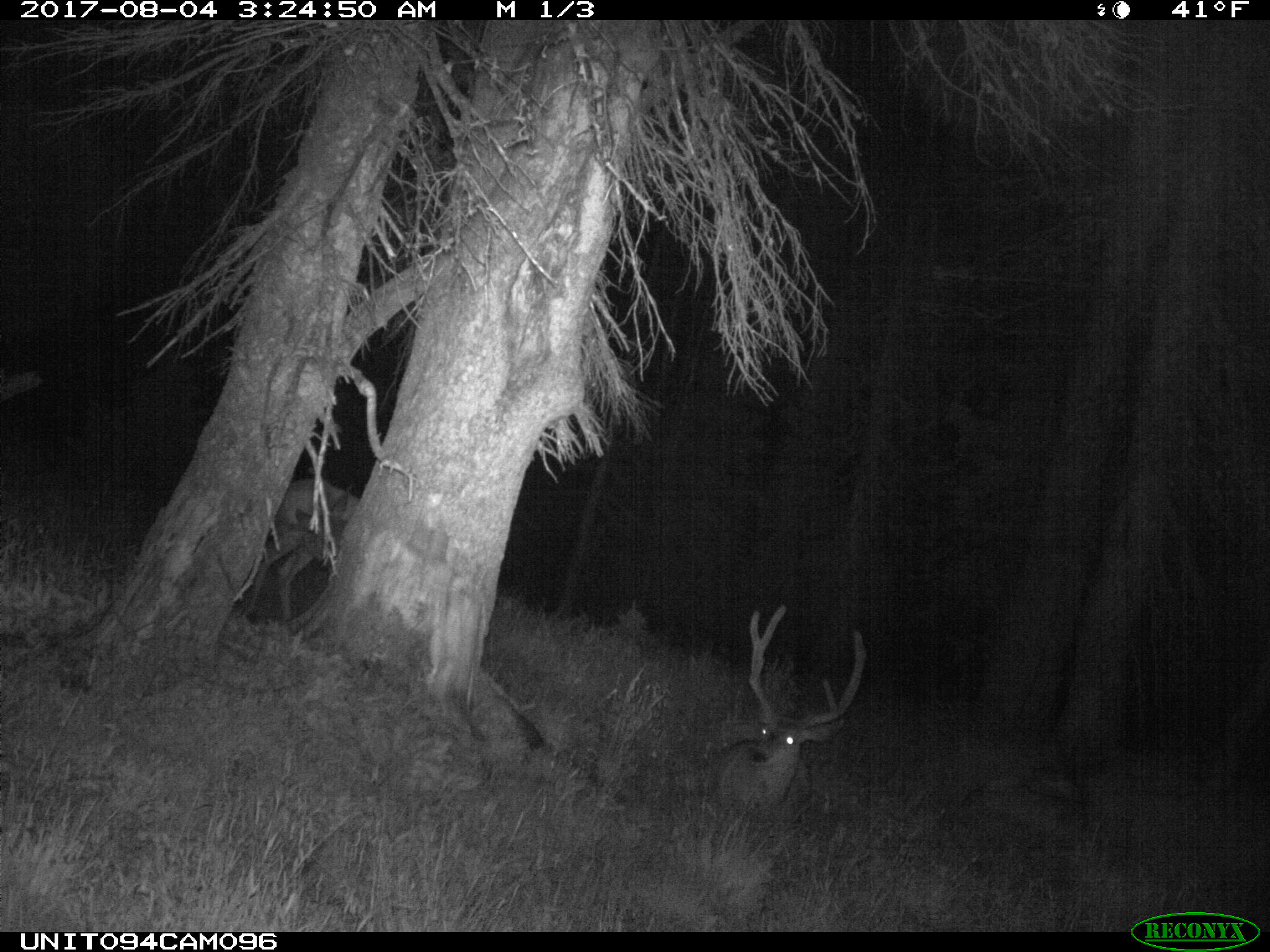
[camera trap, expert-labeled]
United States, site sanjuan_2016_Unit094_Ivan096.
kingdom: Animalia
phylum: Chordata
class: Mammalia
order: Artiodactyla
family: Cervidae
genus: Odocoileus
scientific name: Odocoileus hemionus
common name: mule deer